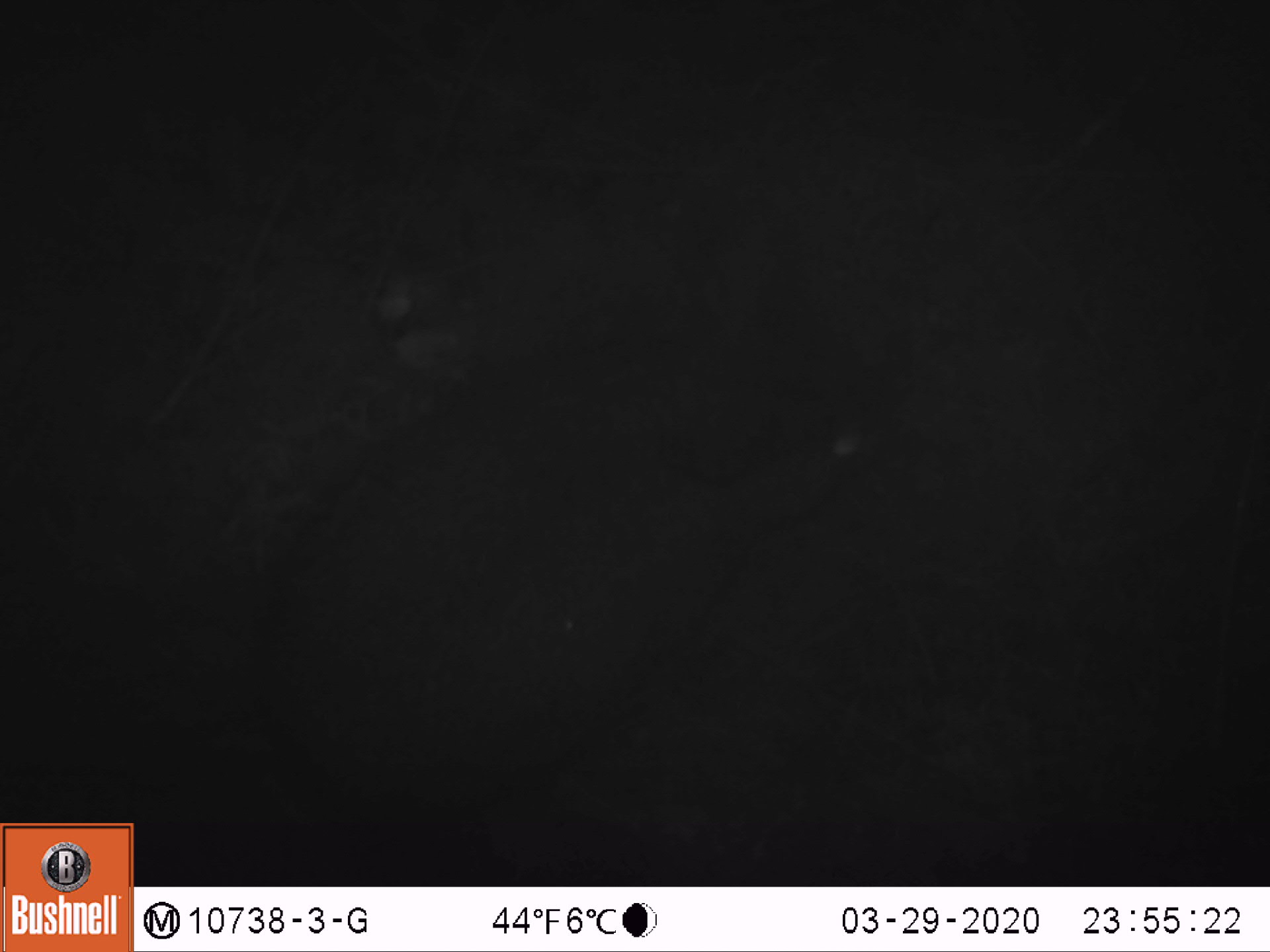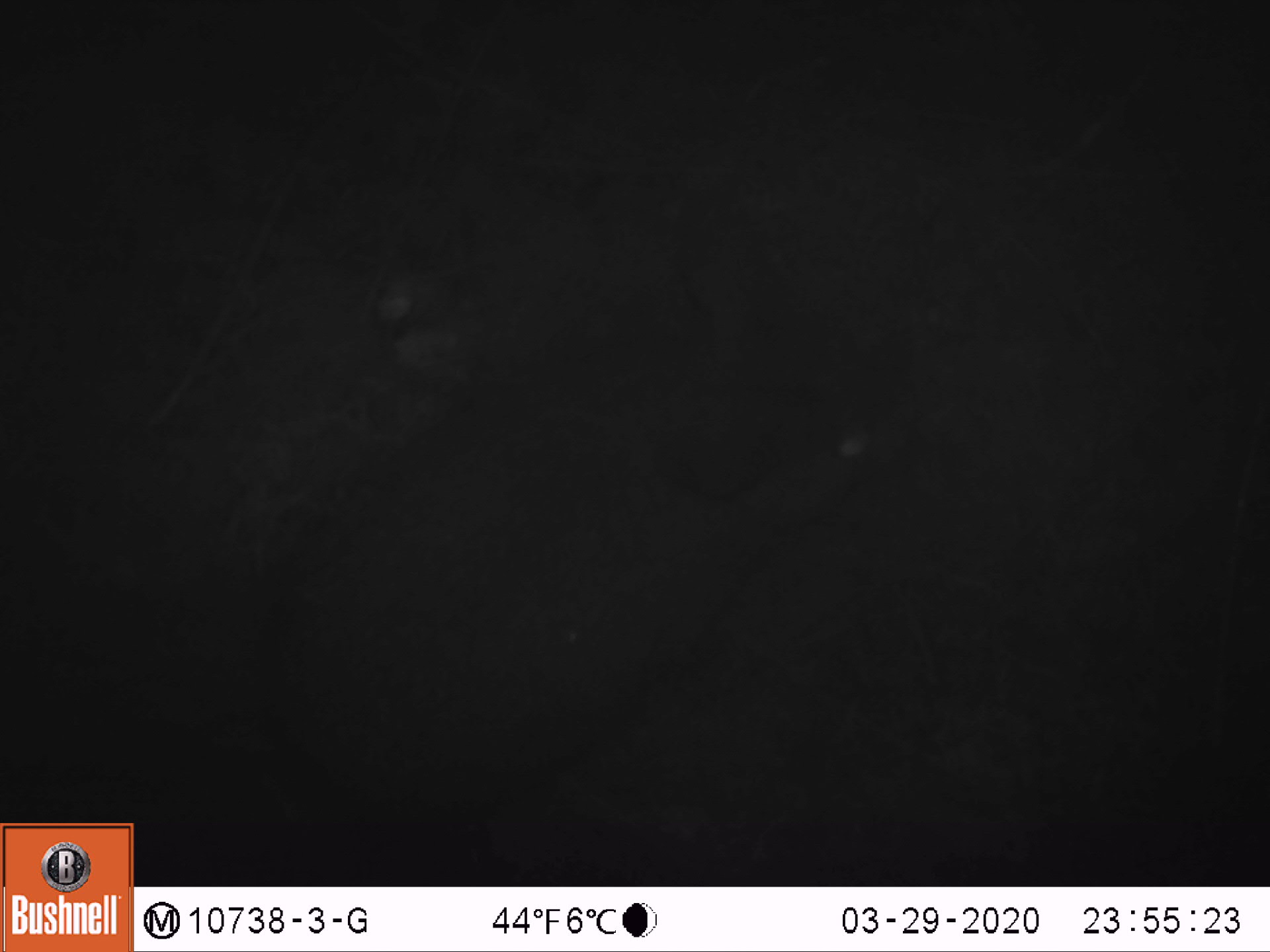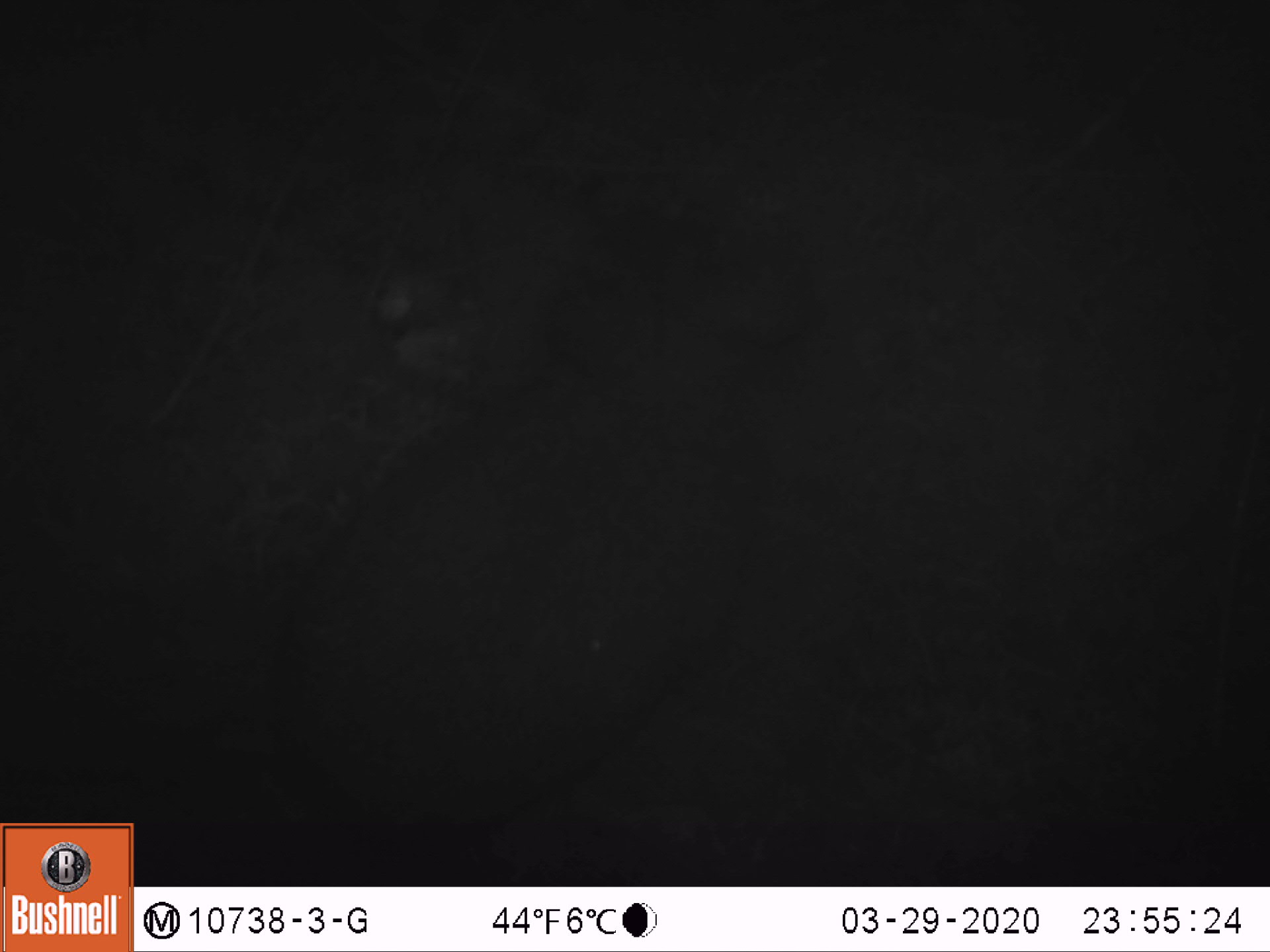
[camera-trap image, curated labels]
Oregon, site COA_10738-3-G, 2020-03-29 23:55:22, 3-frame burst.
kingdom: Animalia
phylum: Chordata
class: Mammalia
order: Lagomorpha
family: Leporidae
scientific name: Leporidae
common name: hares and rabbits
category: leporidae family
Leporidae family (hares and rabbits) (Leporidae).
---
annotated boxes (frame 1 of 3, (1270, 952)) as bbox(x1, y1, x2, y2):
leporidae family: bbox(226, 240, 924, 830)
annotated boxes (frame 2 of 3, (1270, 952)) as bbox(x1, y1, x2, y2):
leporidae family: bbox(245, 231, 935, 818)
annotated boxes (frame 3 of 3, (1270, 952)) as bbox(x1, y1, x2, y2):
leporidae family: bbox(273, 160, 808, 833)